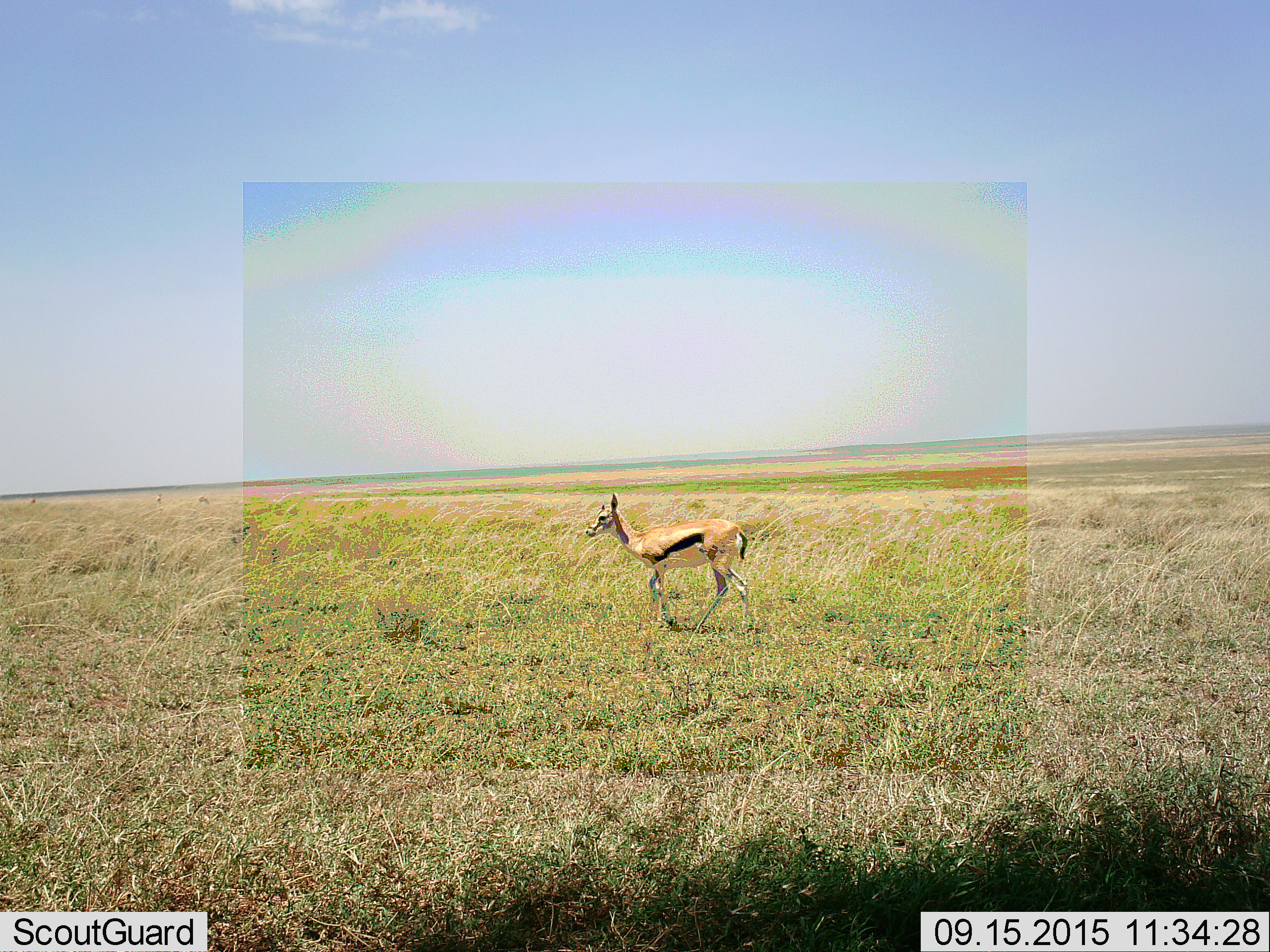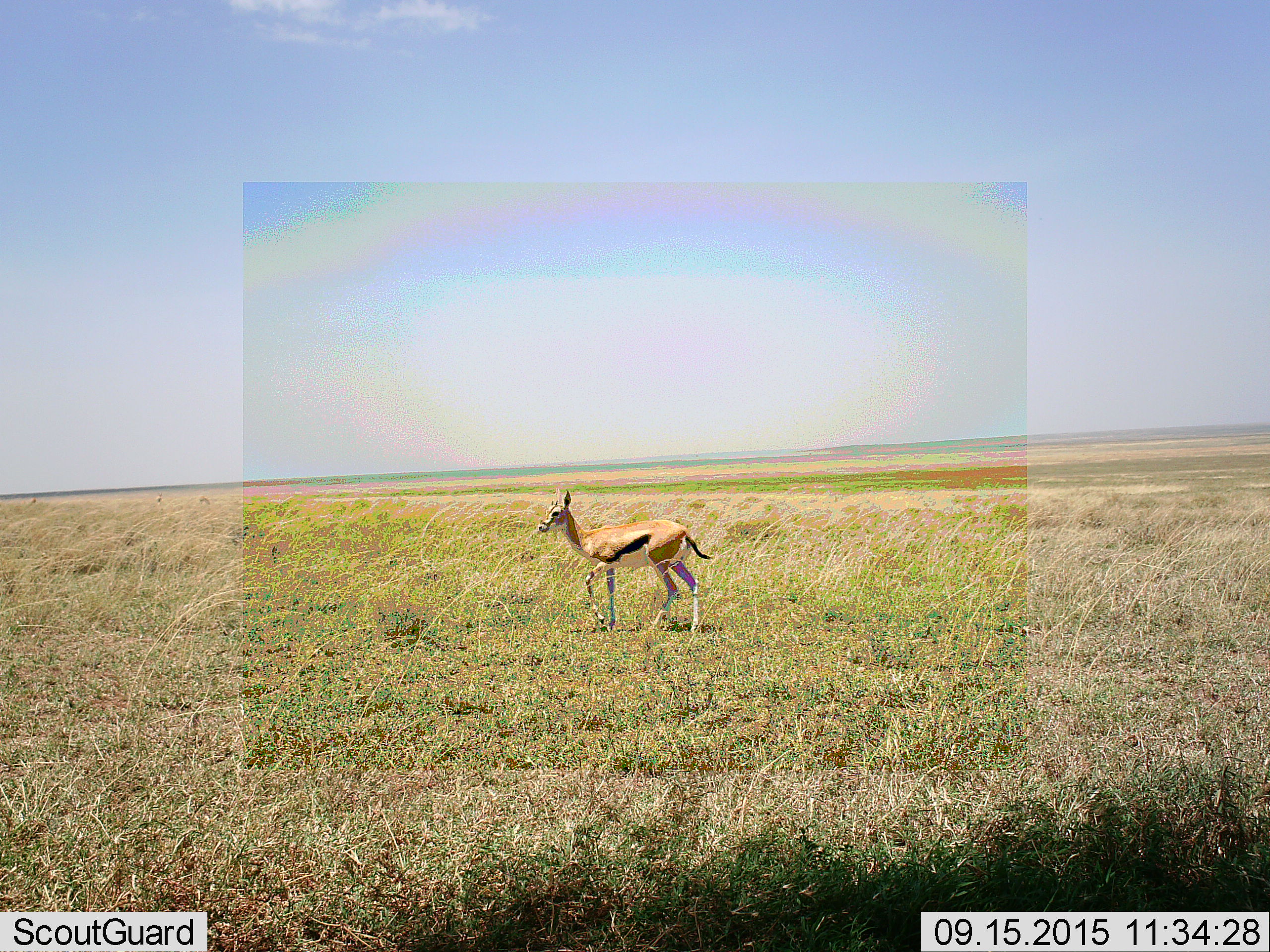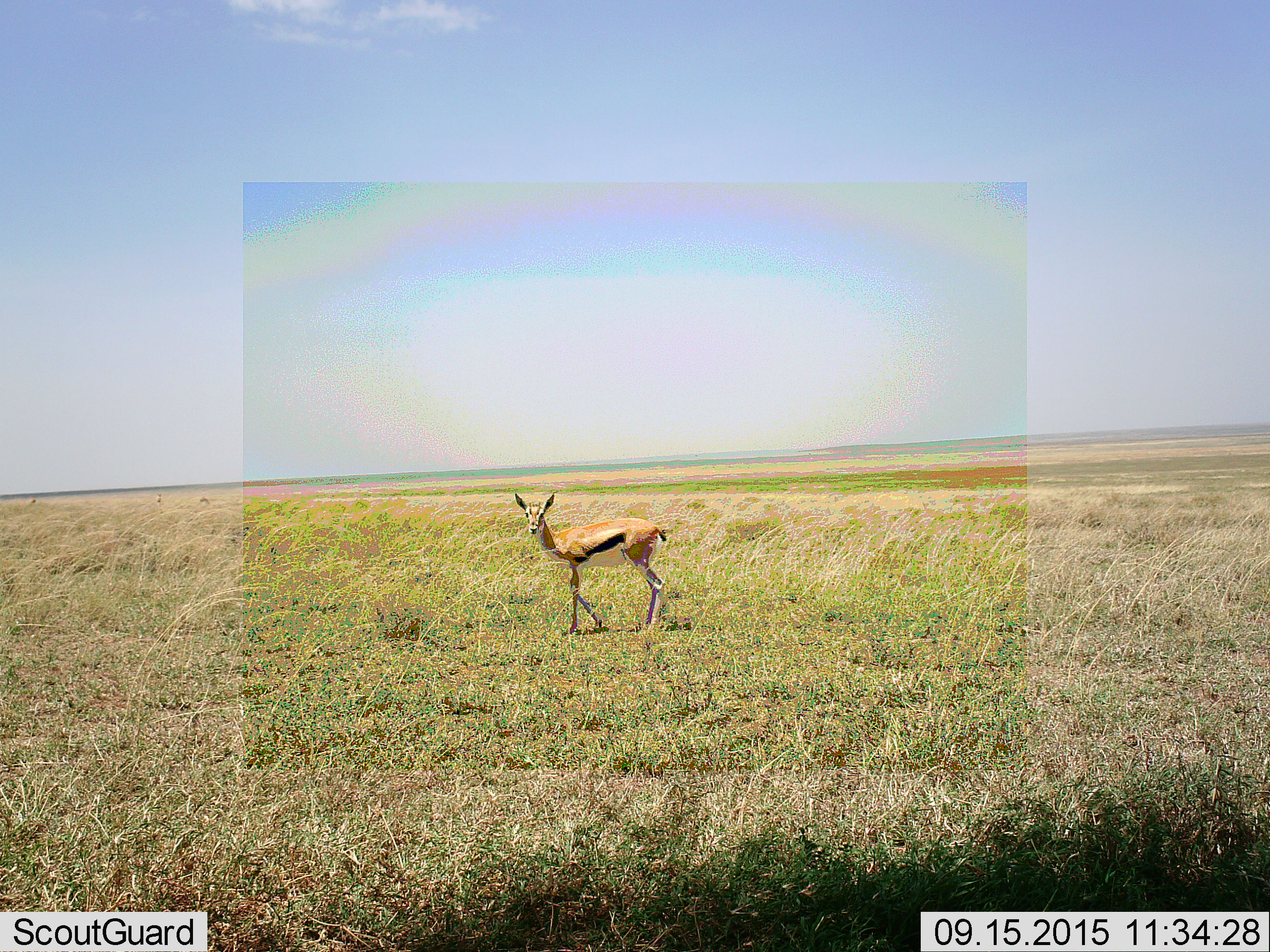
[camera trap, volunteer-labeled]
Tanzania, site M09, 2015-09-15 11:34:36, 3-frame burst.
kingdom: Animalia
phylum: Chordata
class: Mammalia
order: Artiodactyla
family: Bovidae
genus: Eudorcas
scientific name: Eudorcas thomsonii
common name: thomson's gazelle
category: gazellethomsons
Gazellethomsons (thomson's gazelle) (Eudorcas thomsonii), count 1. Behavior (volunteer vote fractions): standing 30%, resting 0%, moving 100%, interacting 0%. Young present (vote fraction): 10%. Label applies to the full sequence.